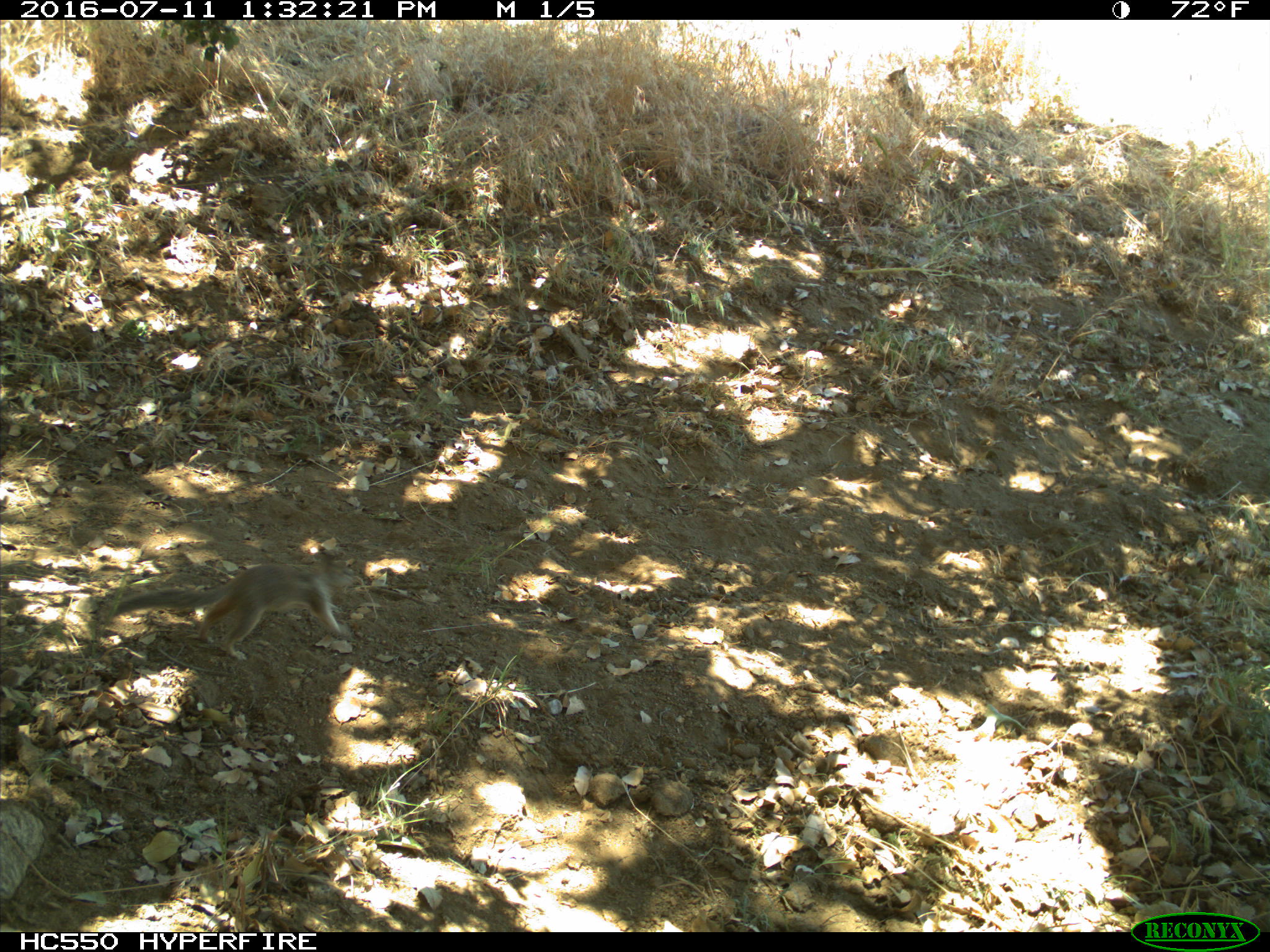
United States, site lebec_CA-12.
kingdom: Animalia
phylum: Chordata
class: Mammalia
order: Rodentia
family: Sciuridae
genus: Otospermophilus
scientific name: Otospermophilus beecheyi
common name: california ground squirrel